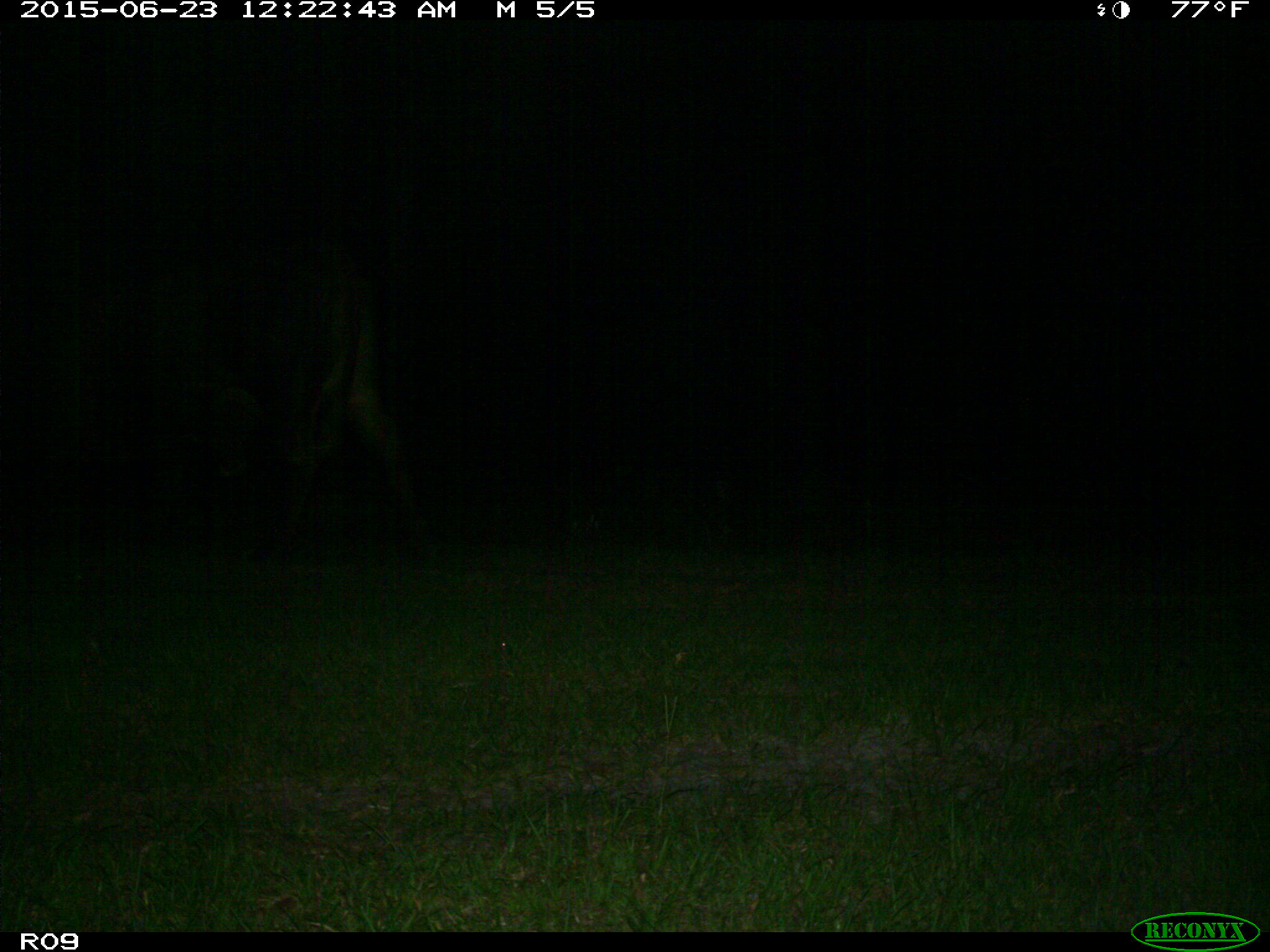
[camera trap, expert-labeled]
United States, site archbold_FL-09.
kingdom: Animalia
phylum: Chordata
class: Mammalia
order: Artiodactyla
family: Bovidae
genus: Bos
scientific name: Bos taurus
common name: domestic cow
Bos taurus (domestic cow).